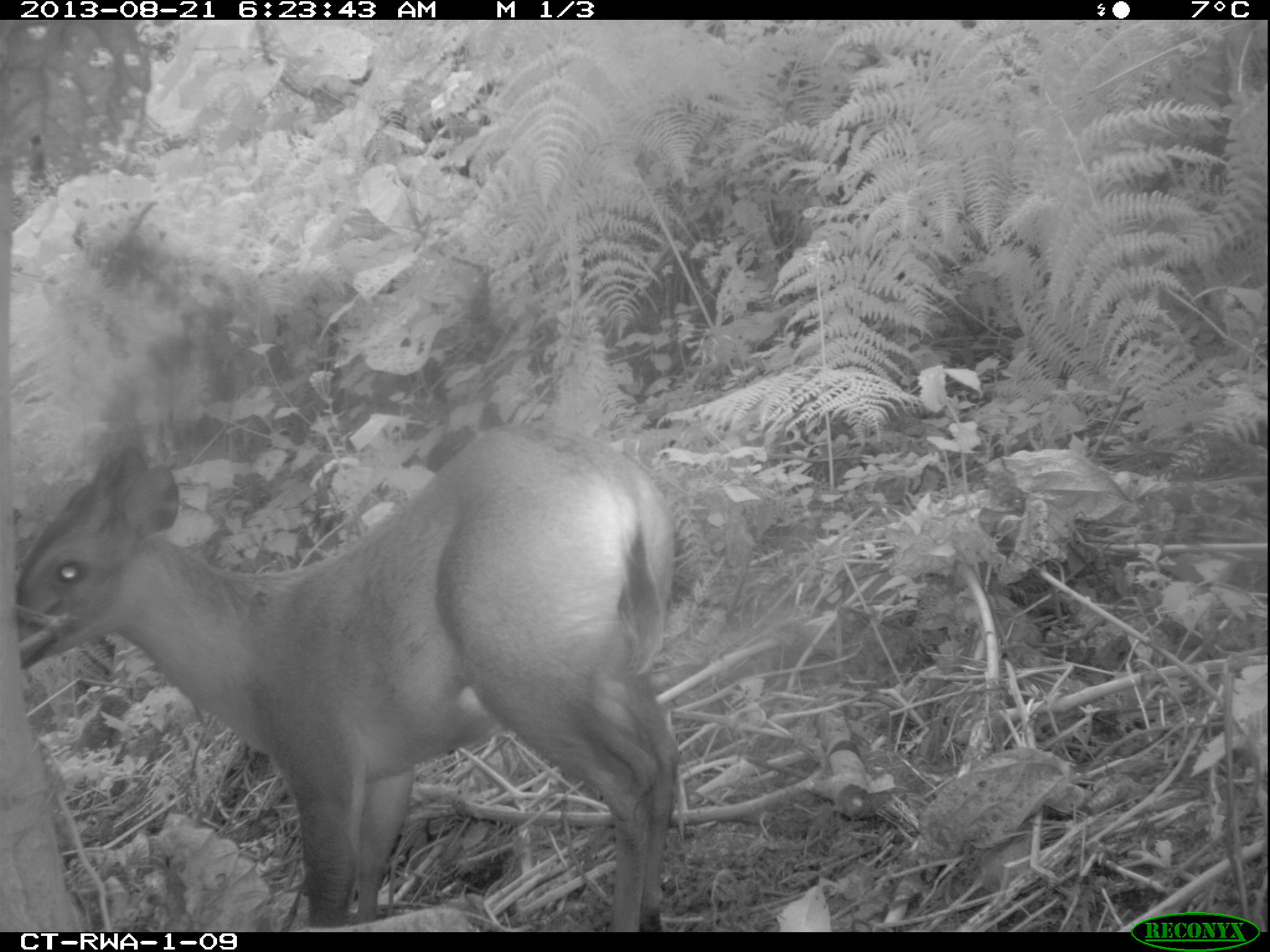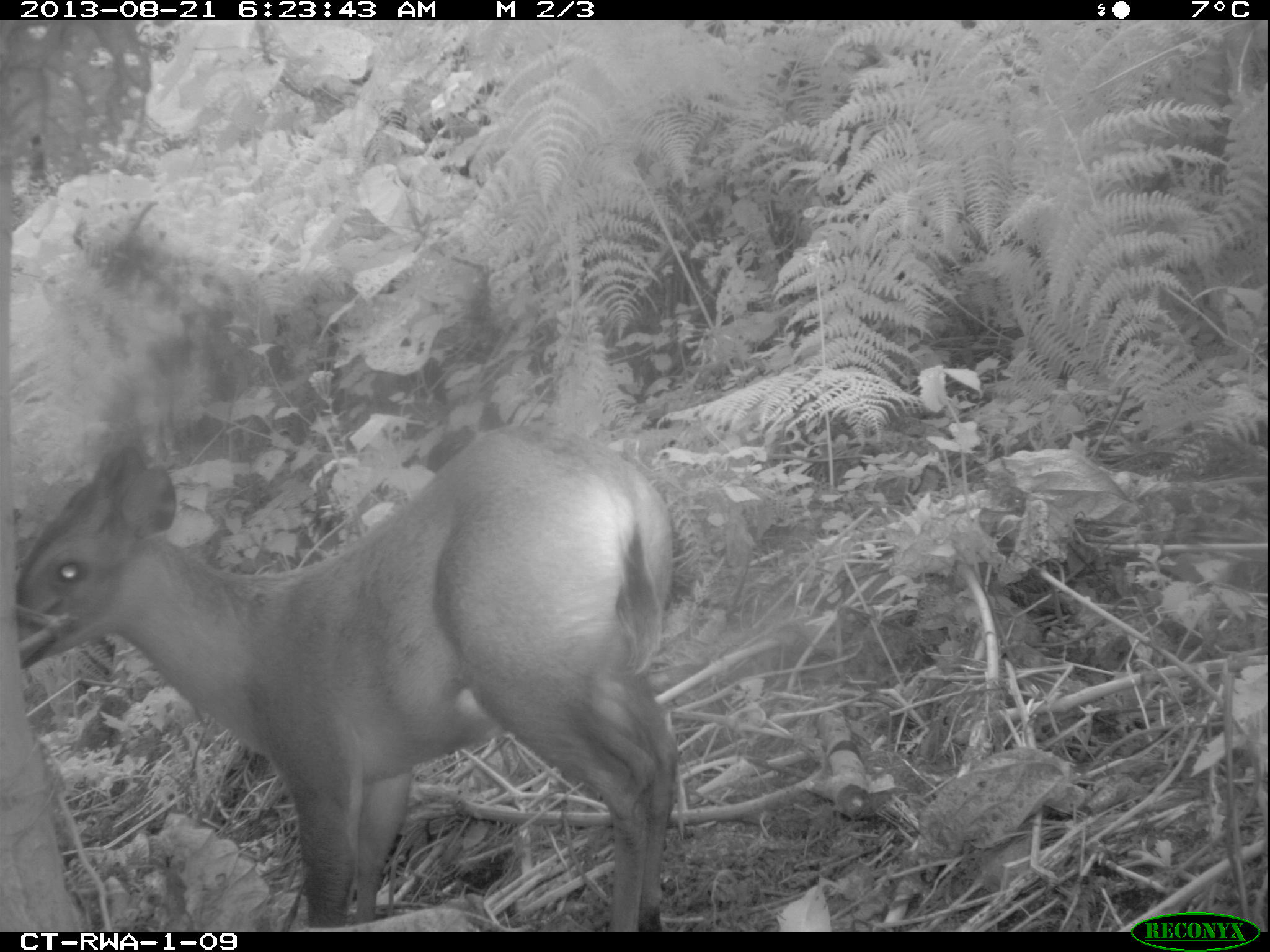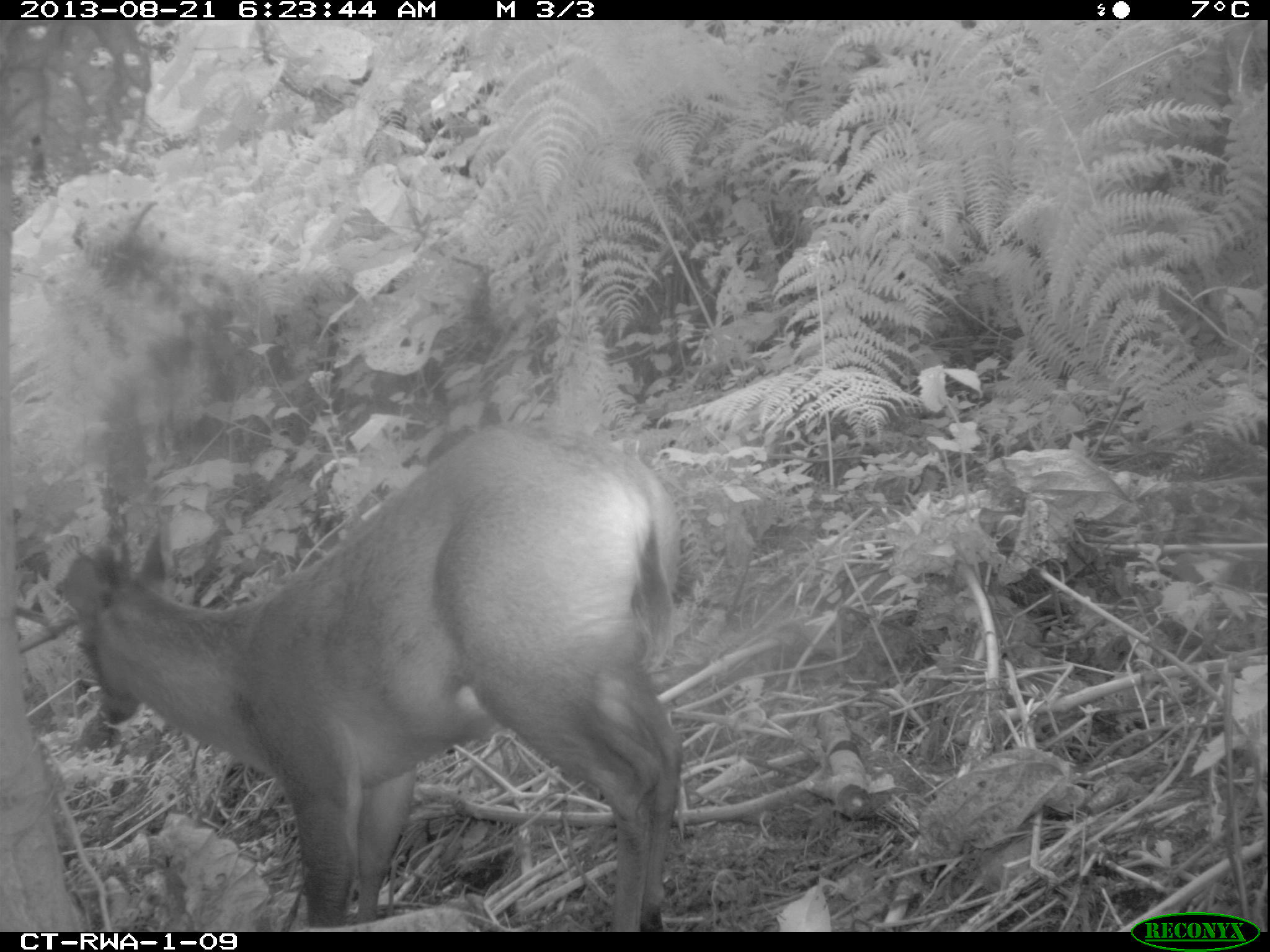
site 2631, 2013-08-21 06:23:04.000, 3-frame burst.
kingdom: Animalia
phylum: Chordata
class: Mammalia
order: Artiodactyla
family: Bovidae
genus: Cephalophus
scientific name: Cephalophus nigrifrons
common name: black-fronted duiker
Cephalophus nigrifrons (black-fronted duiker), count 2.